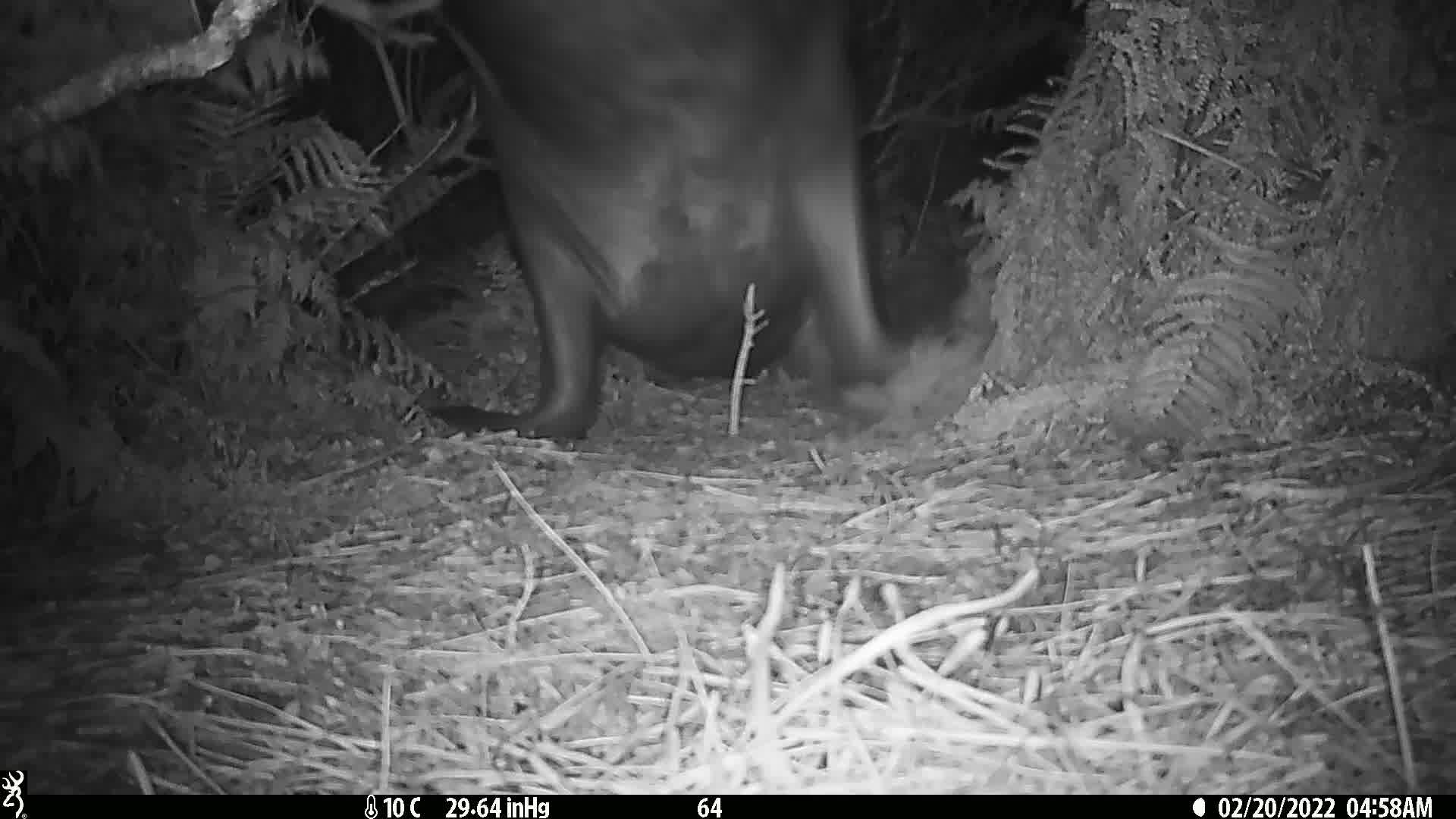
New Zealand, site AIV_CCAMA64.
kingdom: Animalia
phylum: Chordata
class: Mammalia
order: Carnivora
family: Otariidae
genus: Phocarctos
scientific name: Phocarctos hookeri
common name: new zealand sea lion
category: sealion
Sealion (new zealand sea lion) (Phocarctos hookeri).